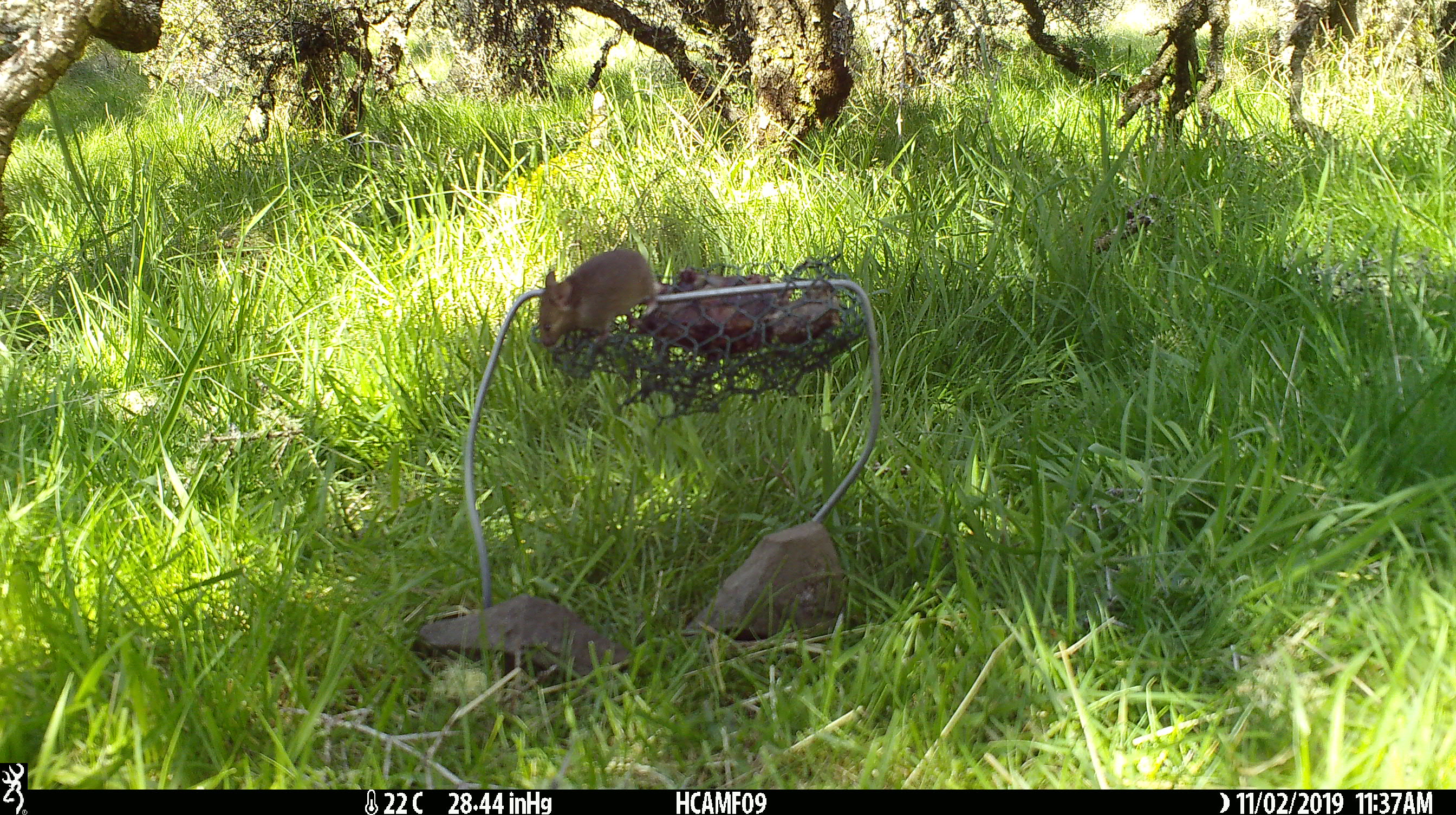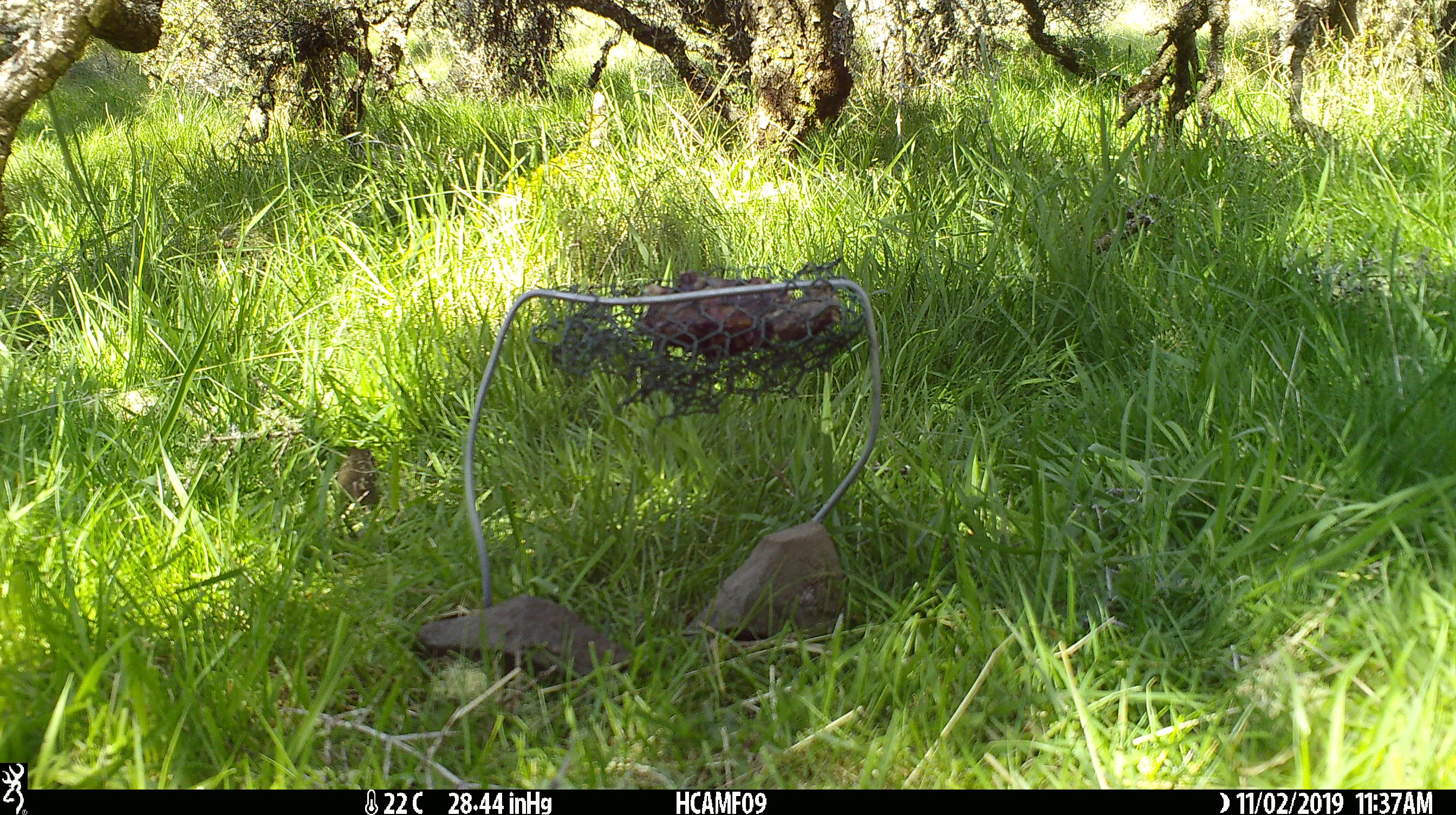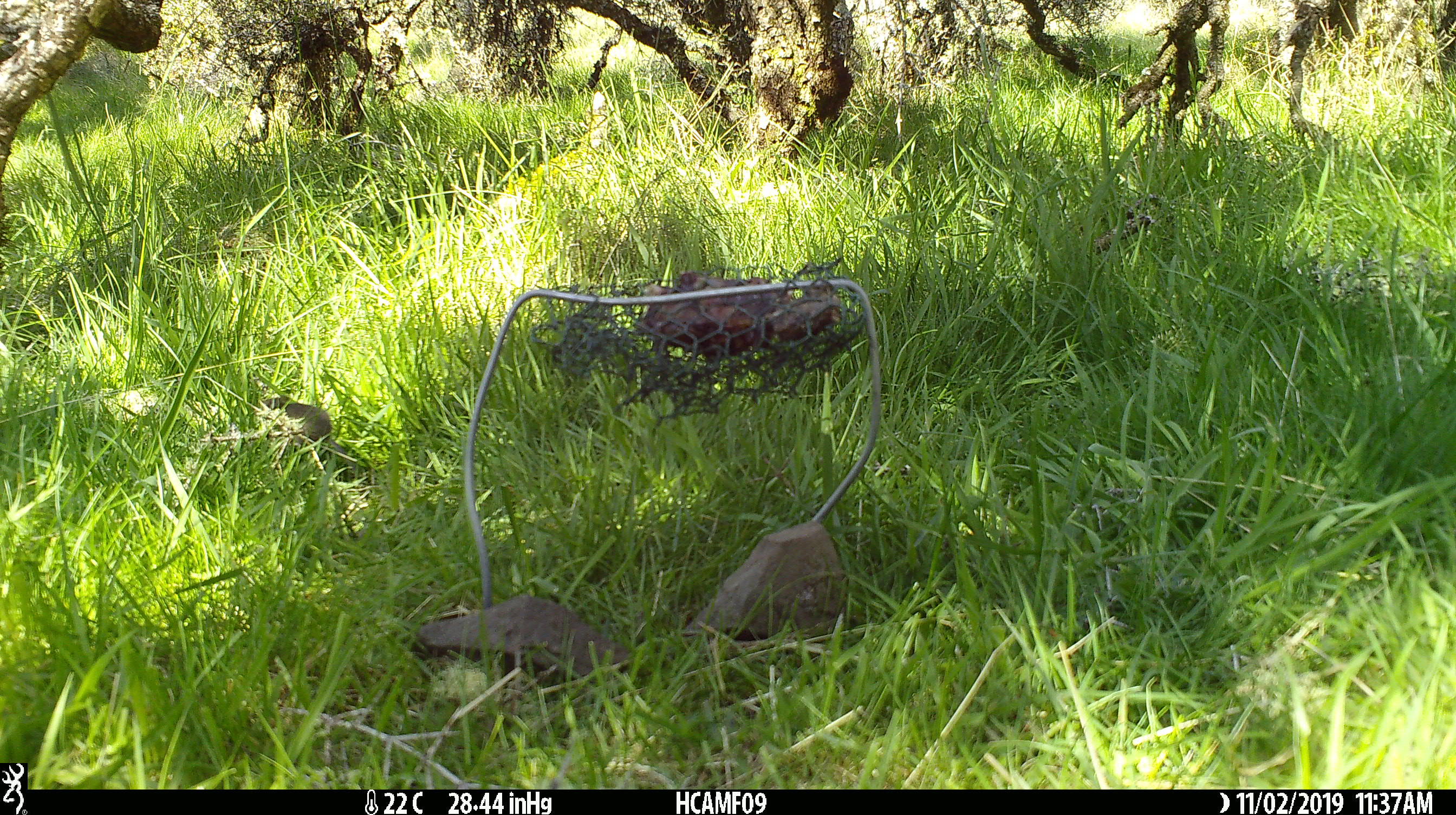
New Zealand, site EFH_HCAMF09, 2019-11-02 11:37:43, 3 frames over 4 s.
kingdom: Animalia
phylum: Chordata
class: Mammalia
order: Rodentia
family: Muridae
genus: Mus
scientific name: Mus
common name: mouse